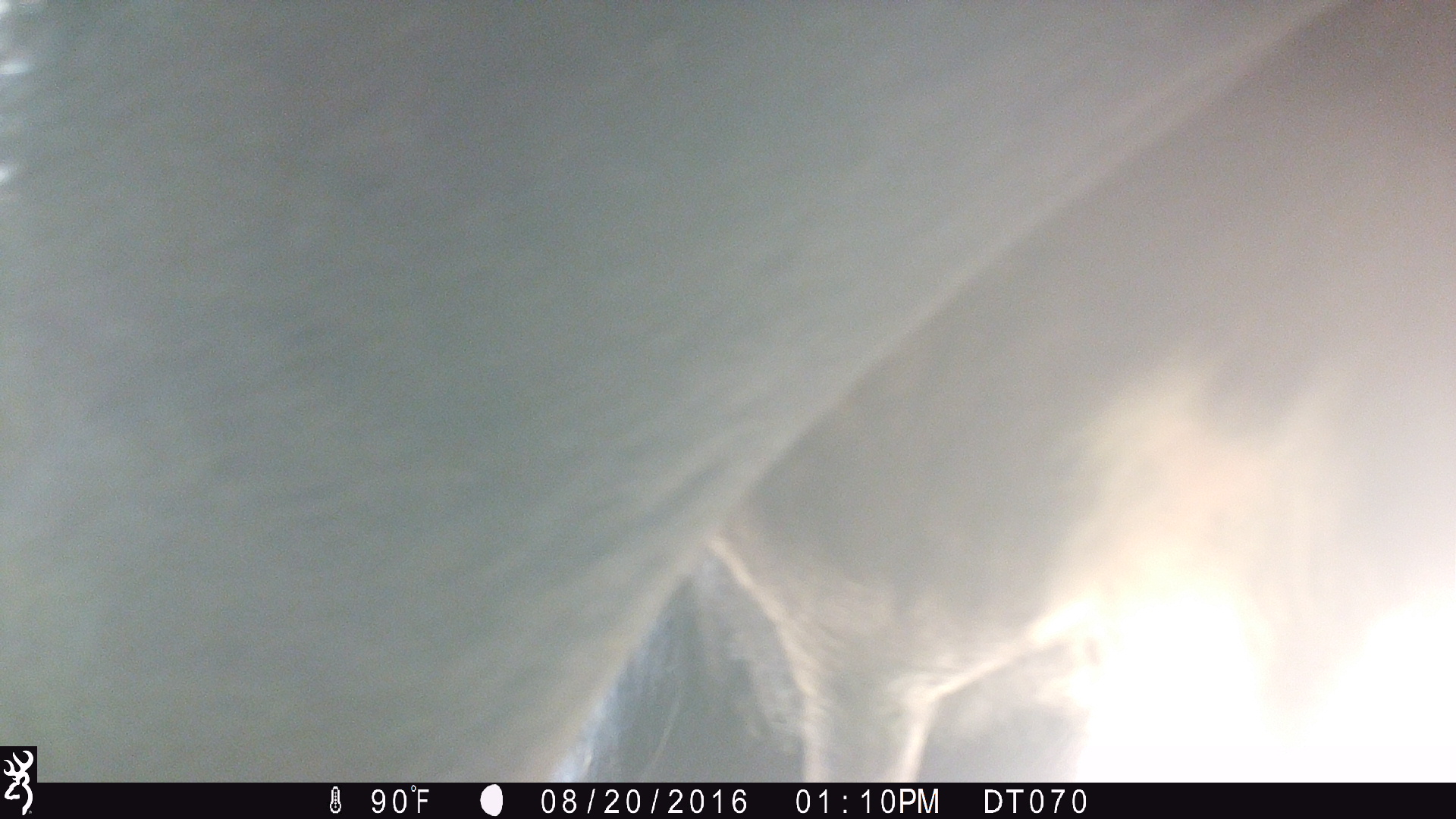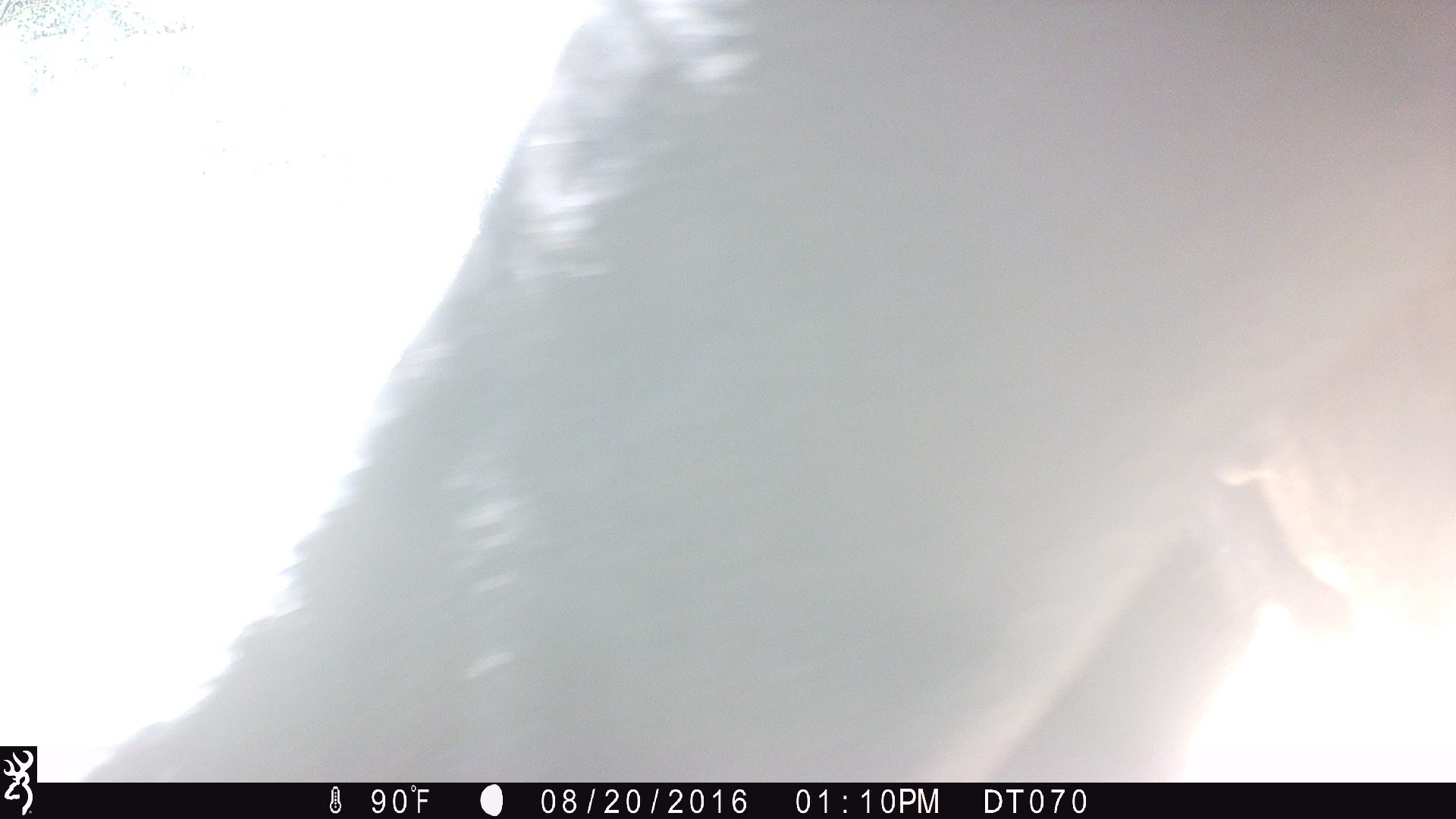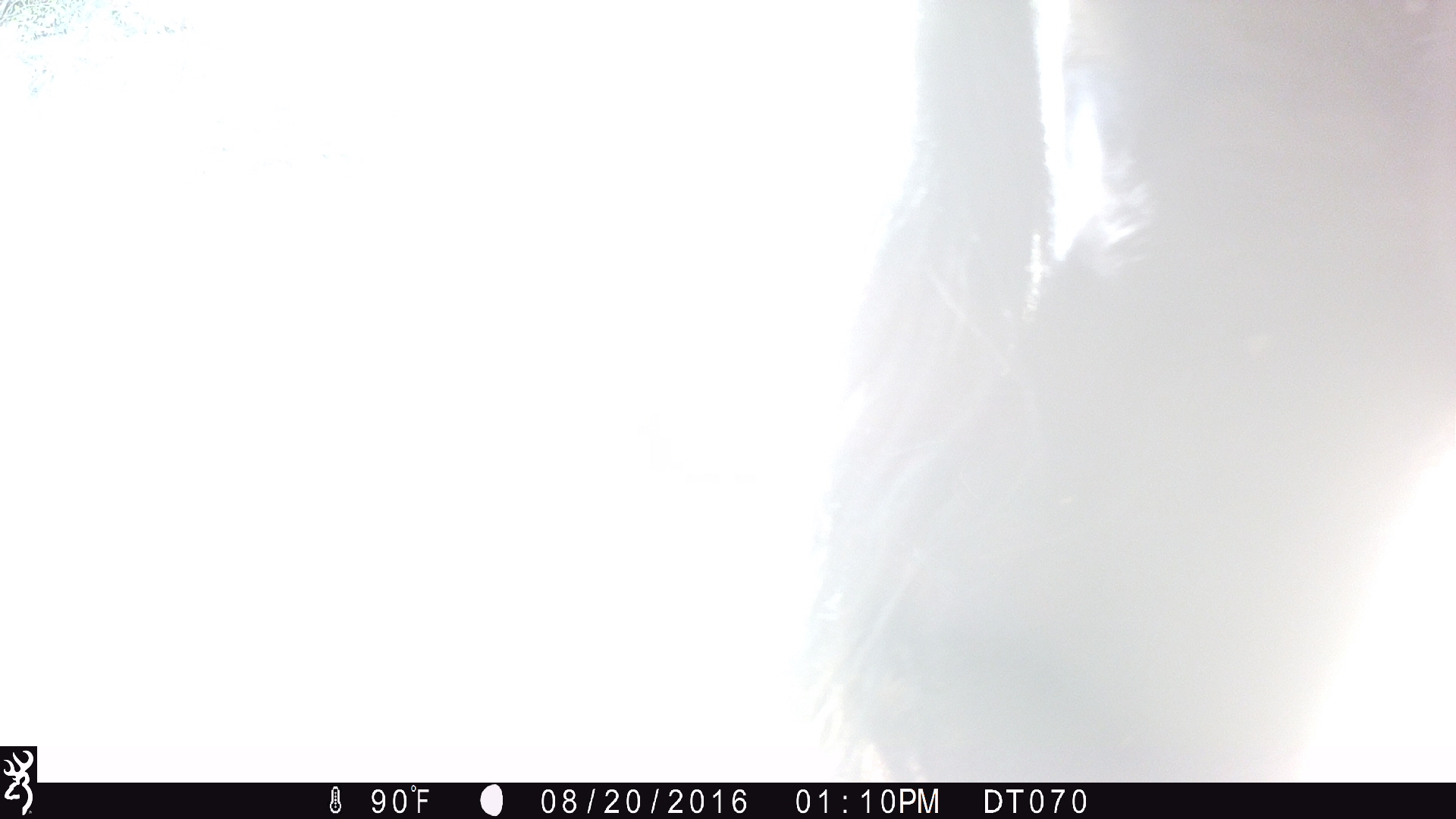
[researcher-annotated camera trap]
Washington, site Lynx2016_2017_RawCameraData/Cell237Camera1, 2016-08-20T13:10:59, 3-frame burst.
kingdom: Animalia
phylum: Chordata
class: Mammalia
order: Artiodactyla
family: Bovidae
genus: Bos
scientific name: Bos taurus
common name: domestic cattle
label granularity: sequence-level